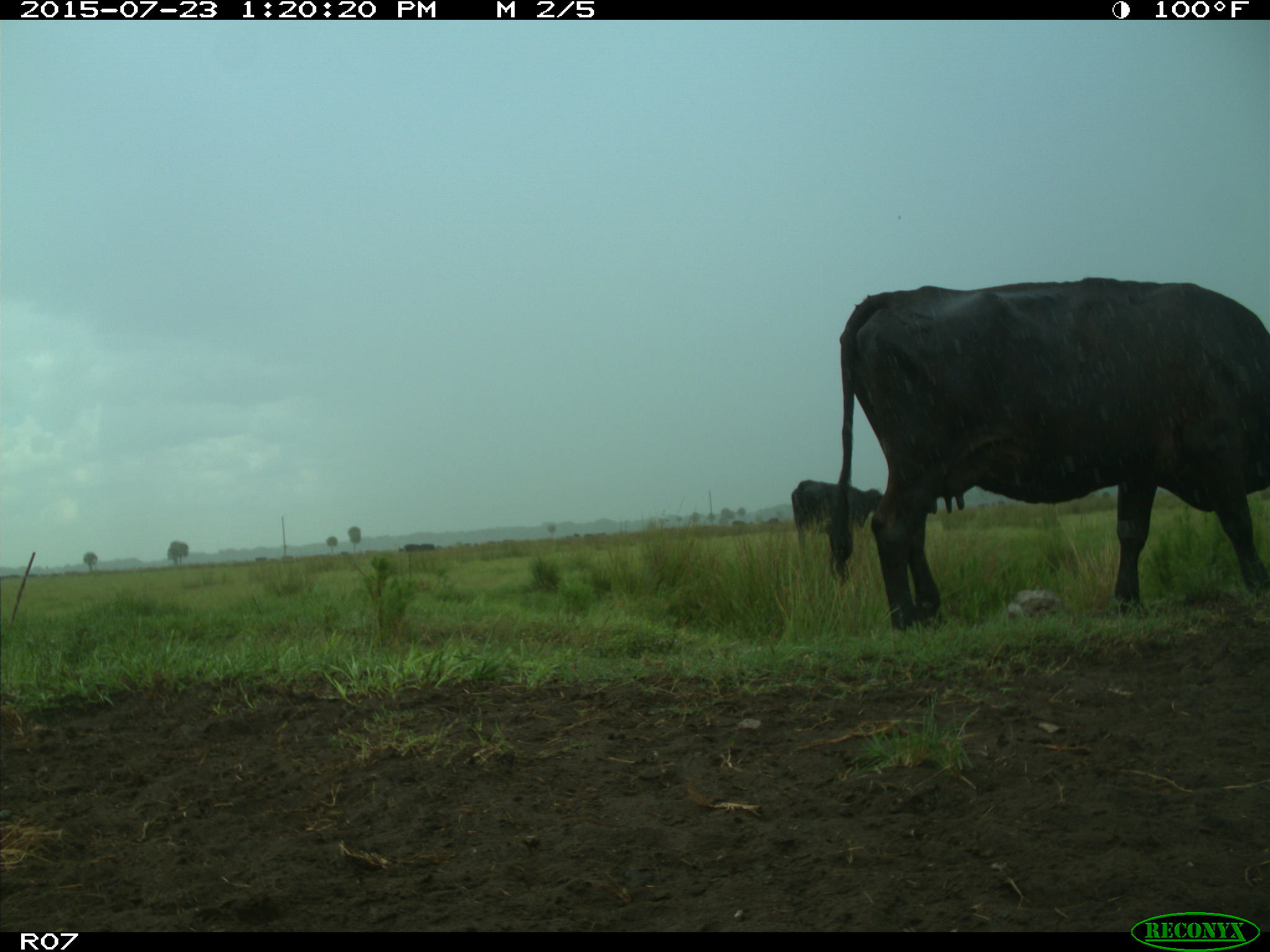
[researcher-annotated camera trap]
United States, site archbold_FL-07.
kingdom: Animalia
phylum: Chordata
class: Mammalia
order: Artiodactyla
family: Bovidae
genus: Bos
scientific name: Bos taurus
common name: domestic cow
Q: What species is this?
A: Bos taurus (domestic cow).